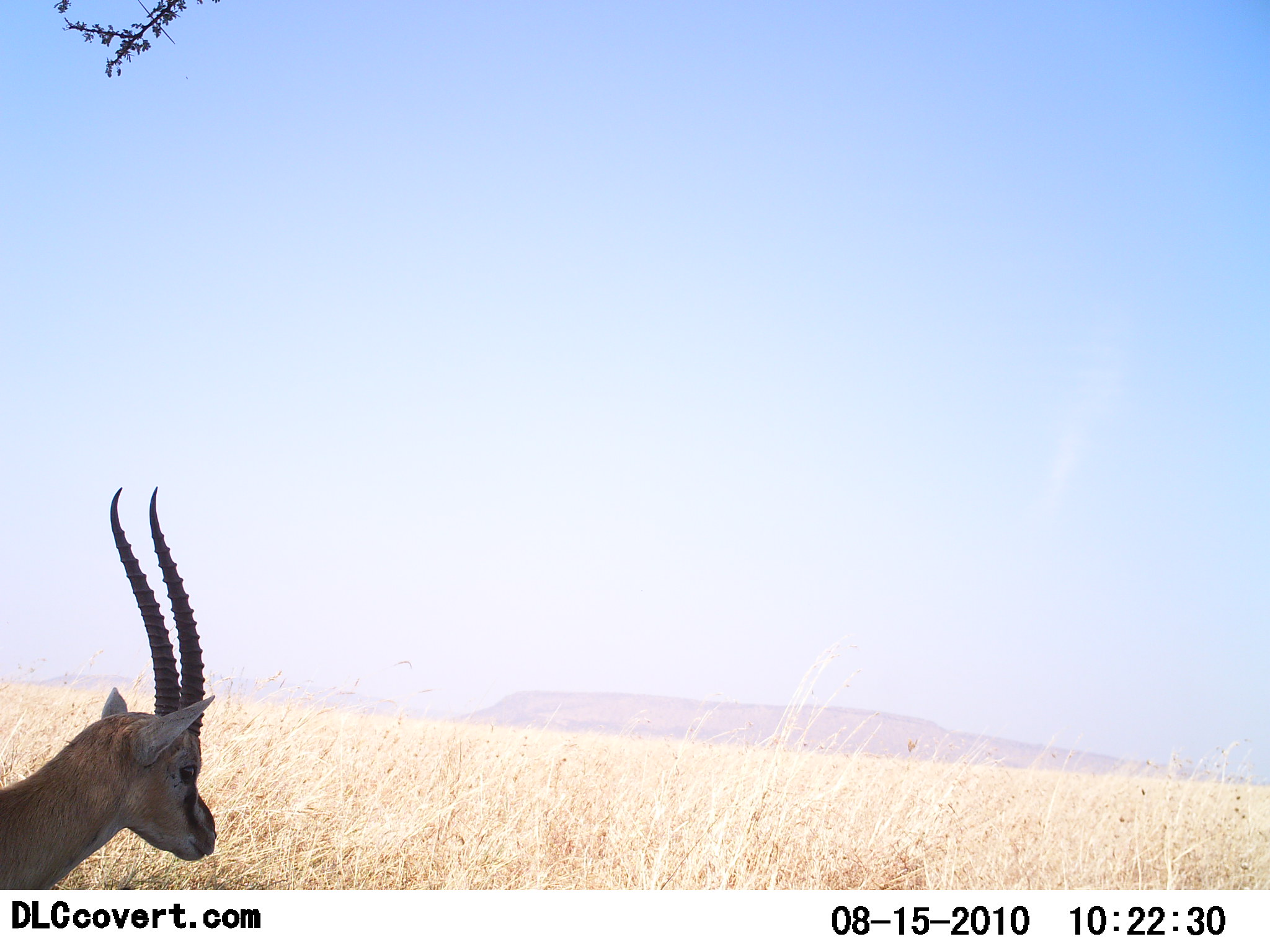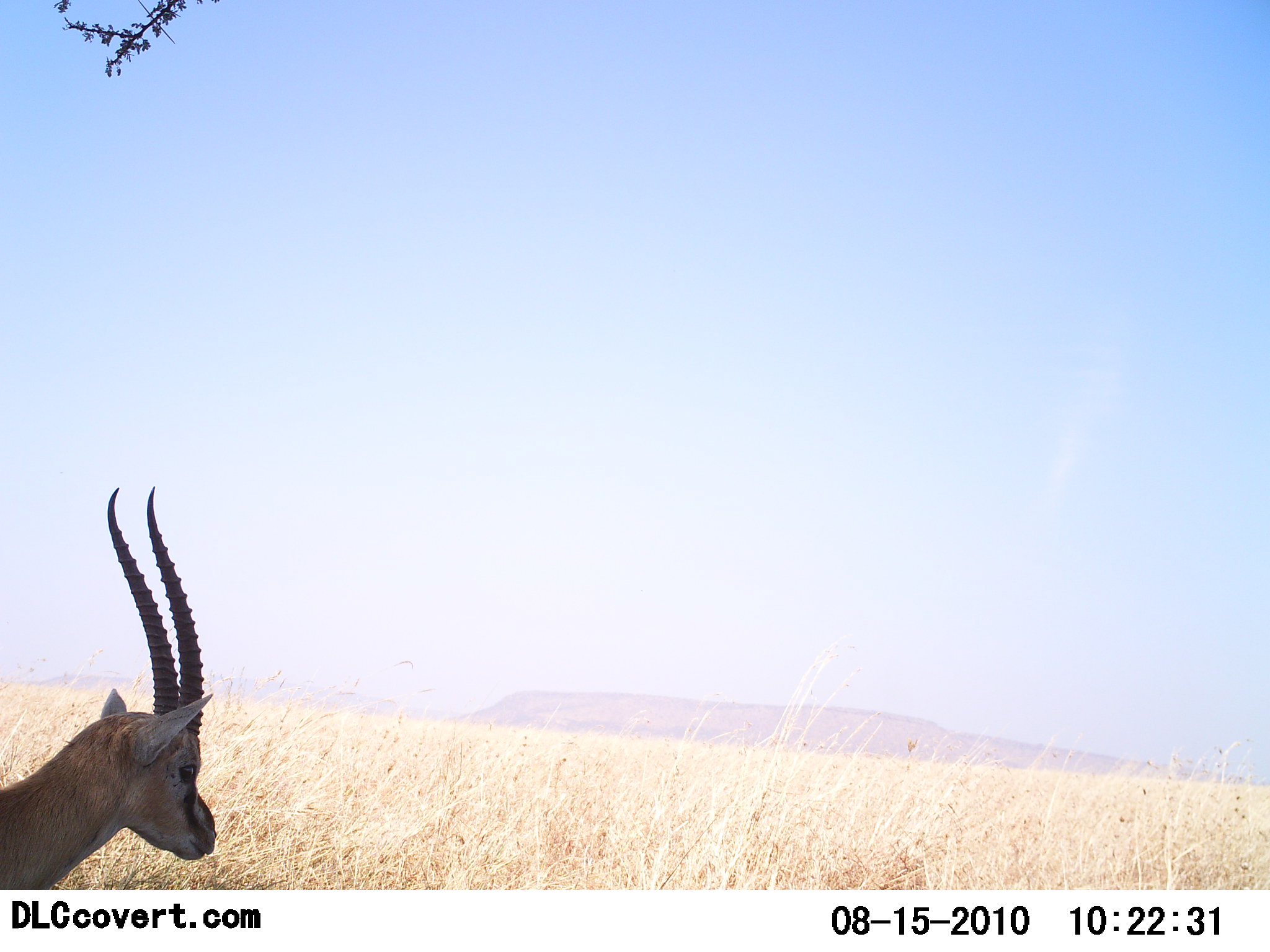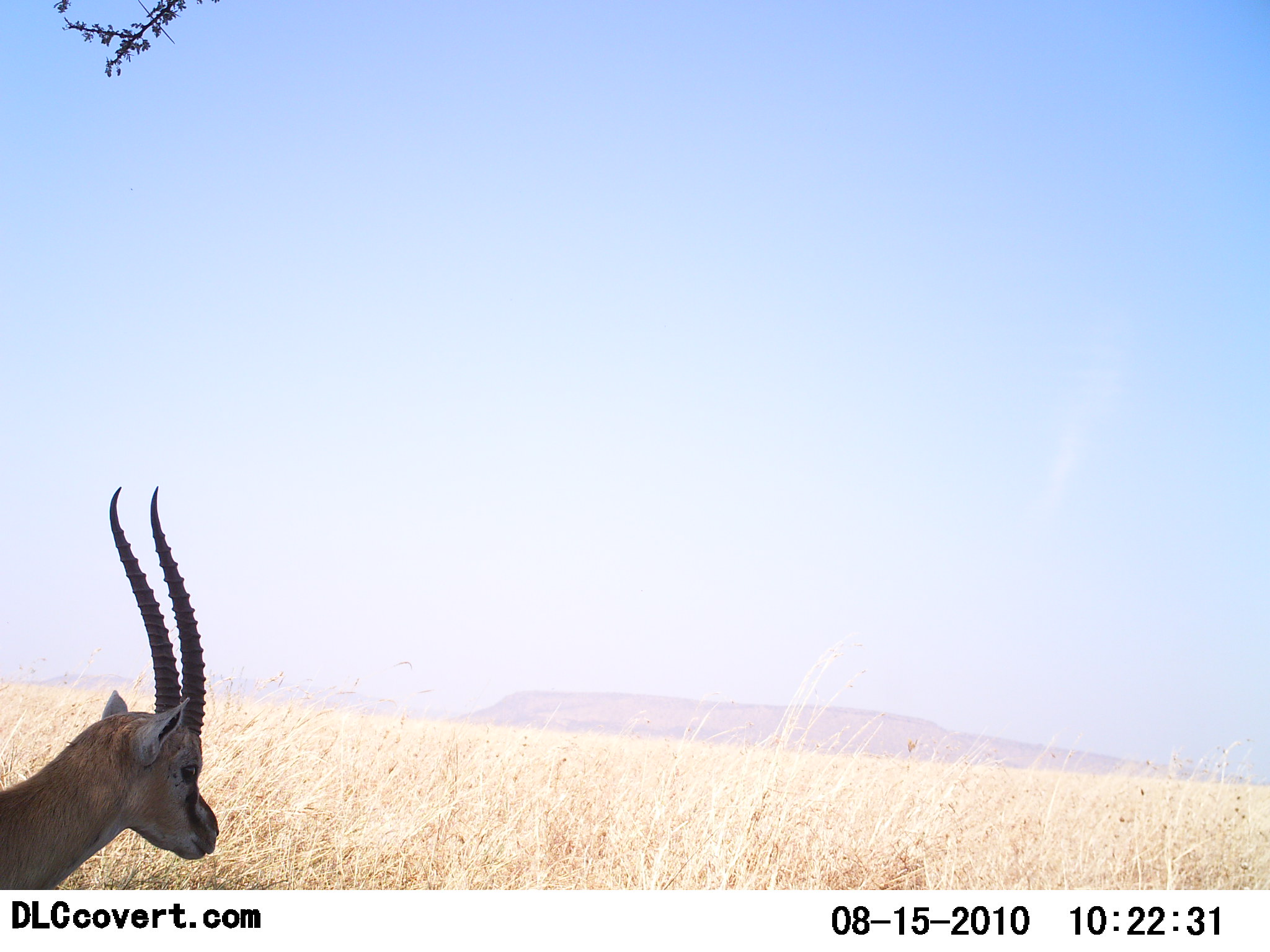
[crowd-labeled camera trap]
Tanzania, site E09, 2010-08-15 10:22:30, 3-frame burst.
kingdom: Animalia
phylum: Chordata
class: Mammalia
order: Artiodactyla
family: Bovidae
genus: Eudorcas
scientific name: Eudorcas thomsonii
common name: thomson's gazelle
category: gazellethomsons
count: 1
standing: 92%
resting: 8%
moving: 0%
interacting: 0%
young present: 0%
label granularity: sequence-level